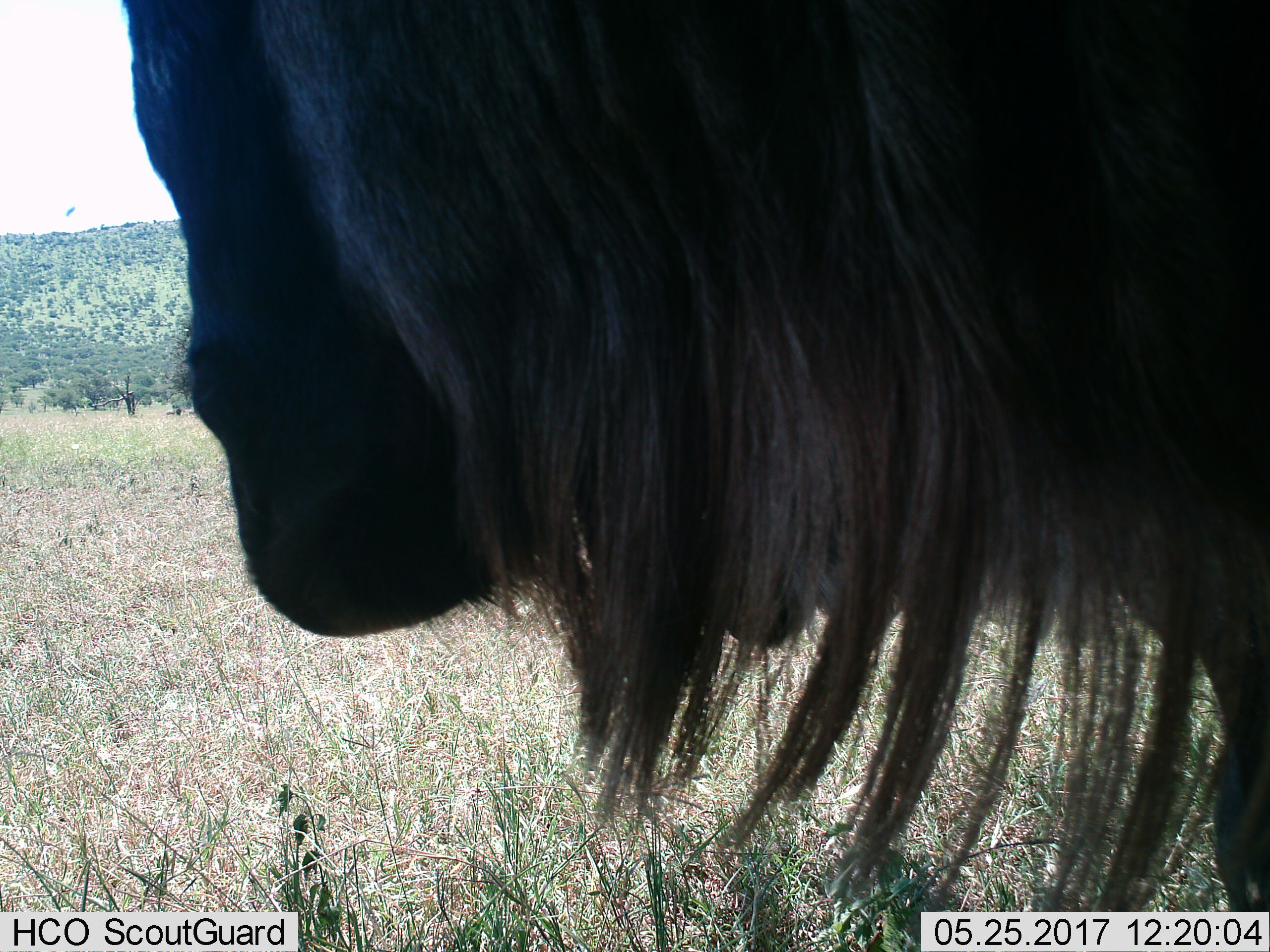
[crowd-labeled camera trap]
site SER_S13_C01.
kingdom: Animalia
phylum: Chordata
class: Mammalia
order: Artiodactyla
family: Bovidae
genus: Connochaetes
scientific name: Connochaetes taurinus taurinus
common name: blue wildebeest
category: wildebeestblue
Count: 1.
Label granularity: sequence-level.